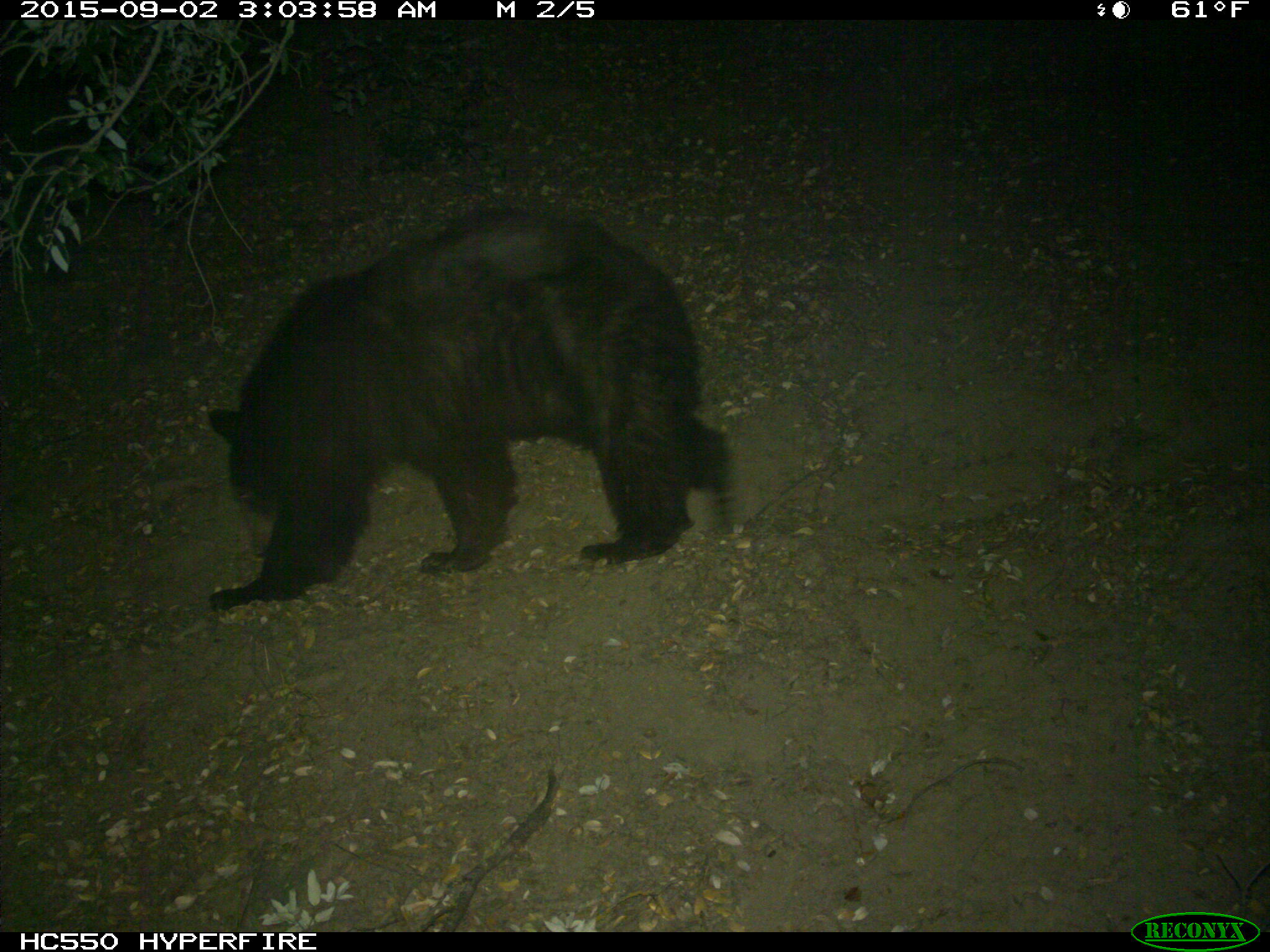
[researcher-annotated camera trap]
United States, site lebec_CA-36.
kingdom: Animalia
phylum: Chordata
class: Mammalia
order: Carnivora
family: Ursidae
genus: Ursus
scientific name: Ursus americanus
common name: american black bear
Ursus americanus (american black bear).